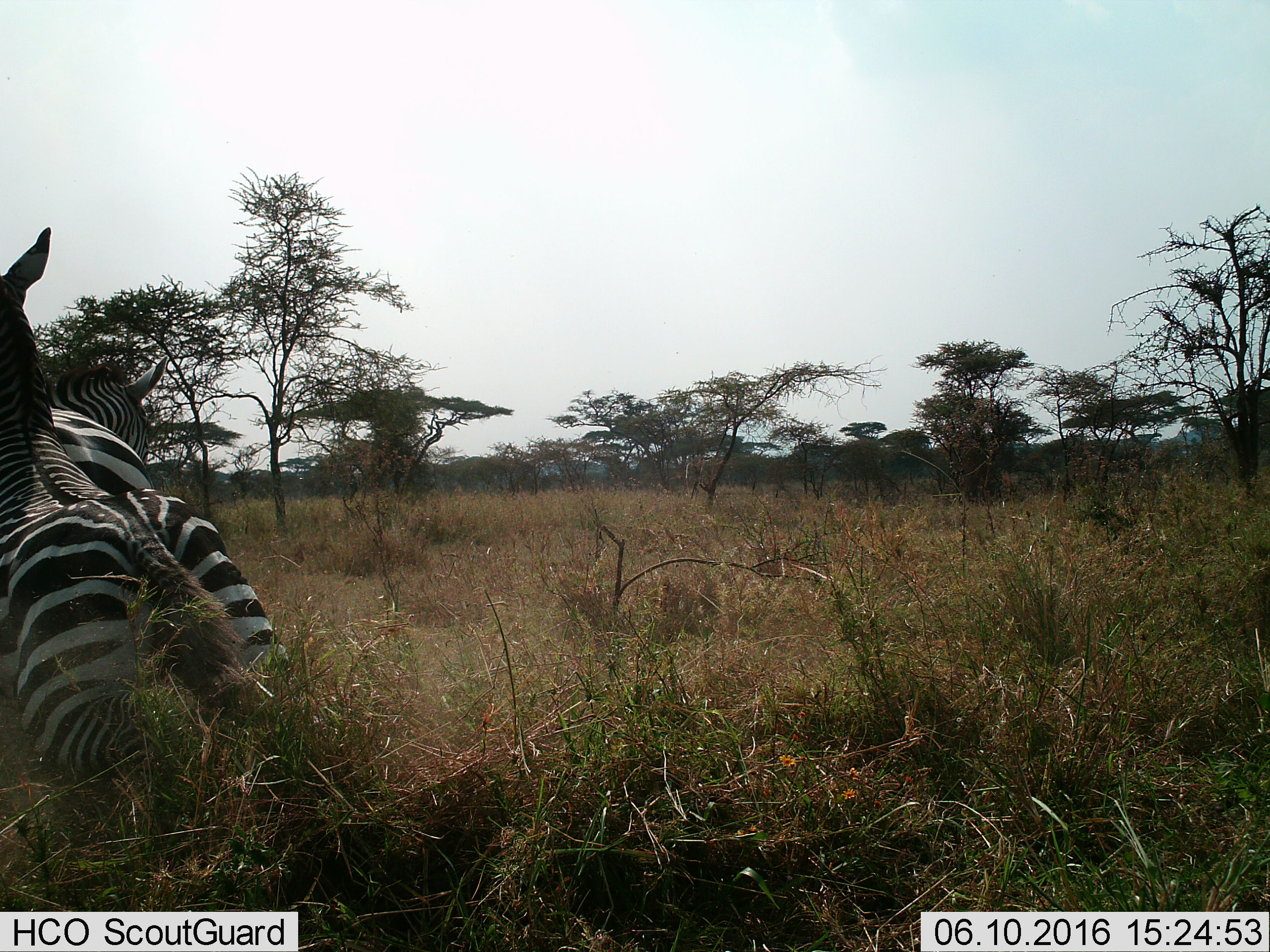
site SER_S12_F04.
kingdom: Animalia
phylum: Chordata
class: Mammalia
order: Perissodactyla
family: Equidae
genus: Equus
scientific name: Equus quagga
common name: plains zebra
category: zebraplains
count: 2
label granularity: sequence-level